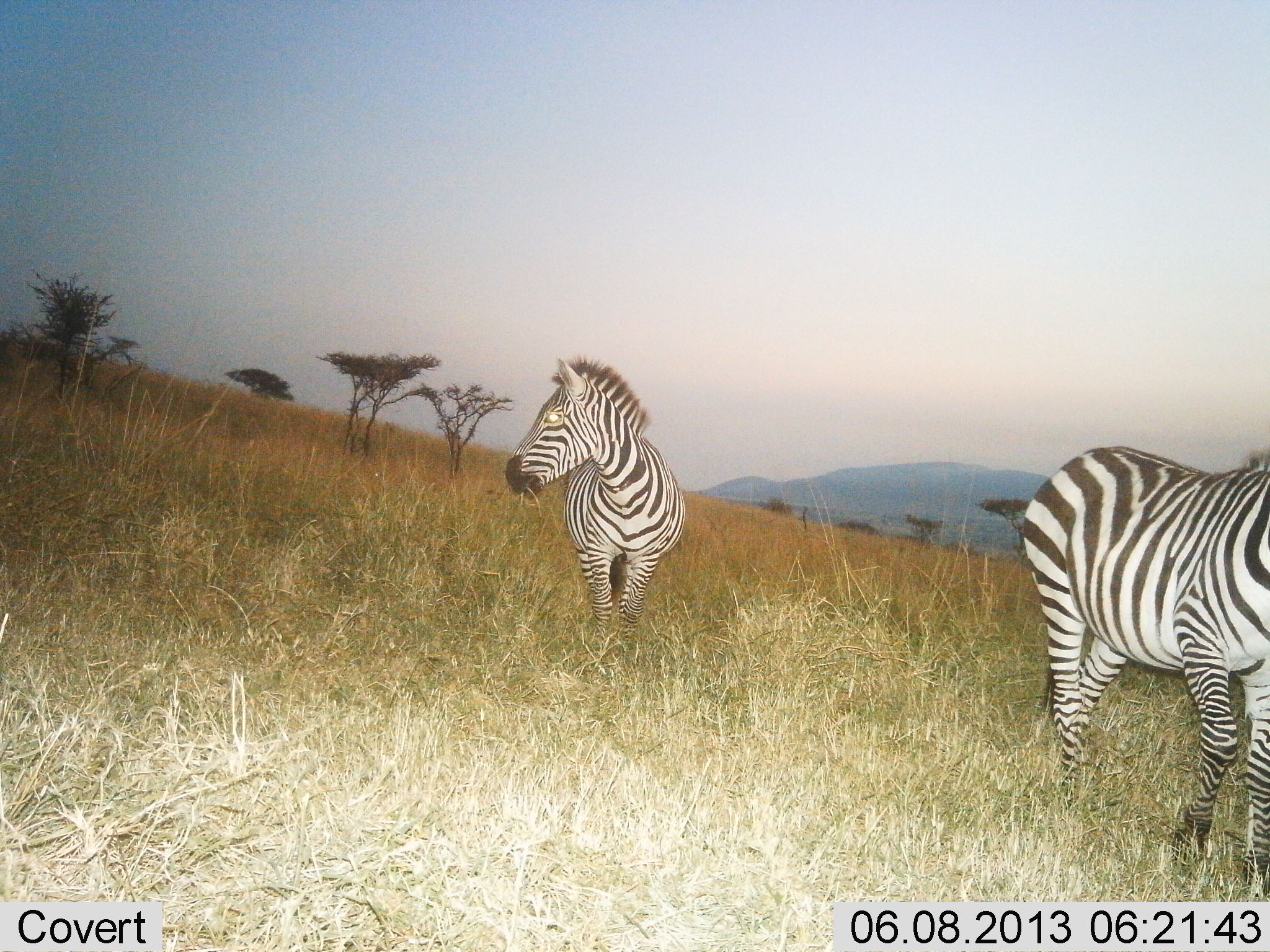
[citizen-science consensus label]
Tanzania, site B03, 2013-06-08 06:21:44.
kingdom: Animalia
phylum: Chordata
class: Mammalia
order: Perissodactyla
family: Equidae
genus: Equus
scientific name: Equus quagga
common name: plains zebra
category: zebra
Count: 2.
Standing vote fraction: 54%.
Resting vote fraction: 0%.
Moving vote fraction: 67%.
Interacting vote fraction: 0%.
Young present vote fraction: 0%.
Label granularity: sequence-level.